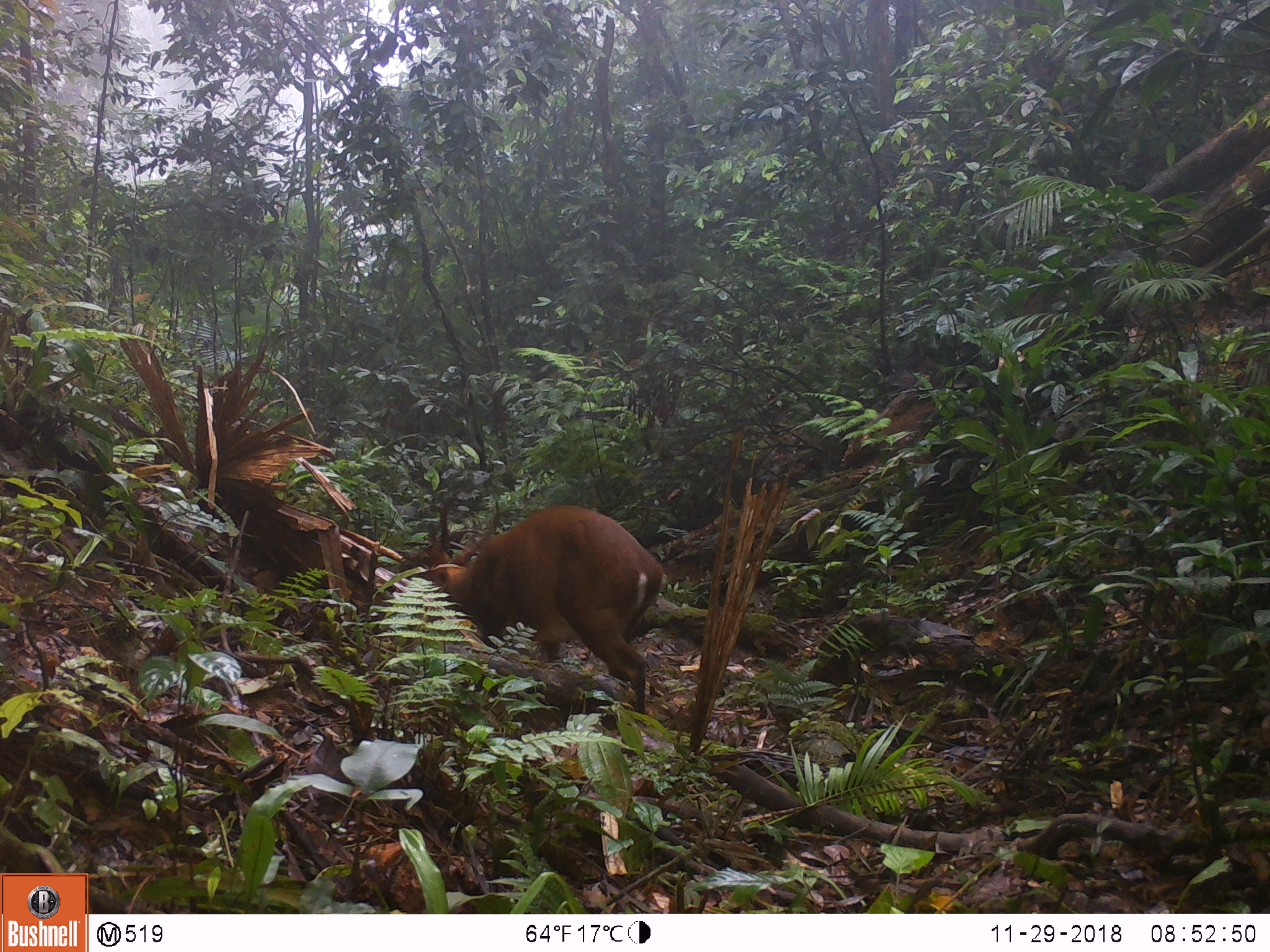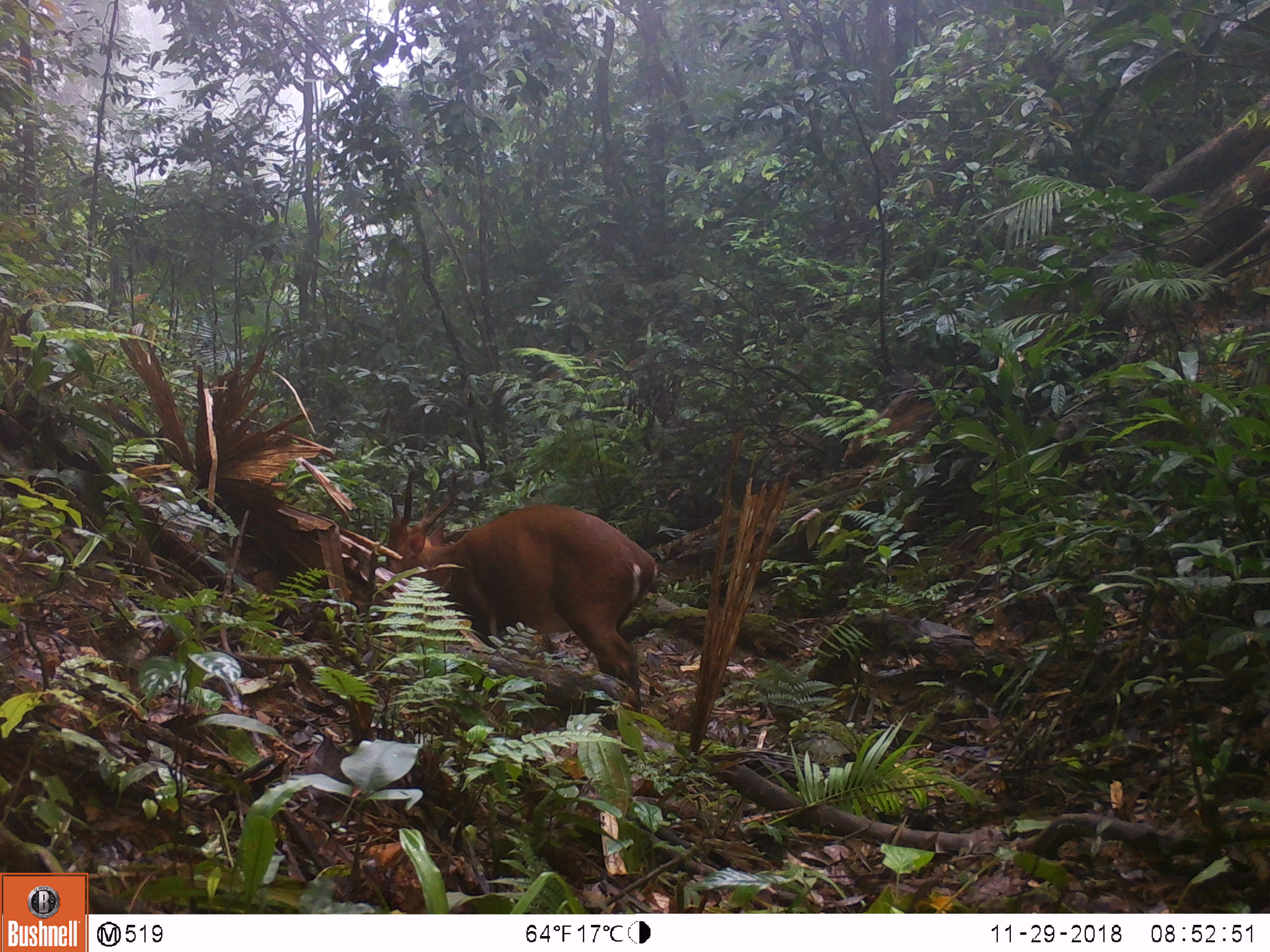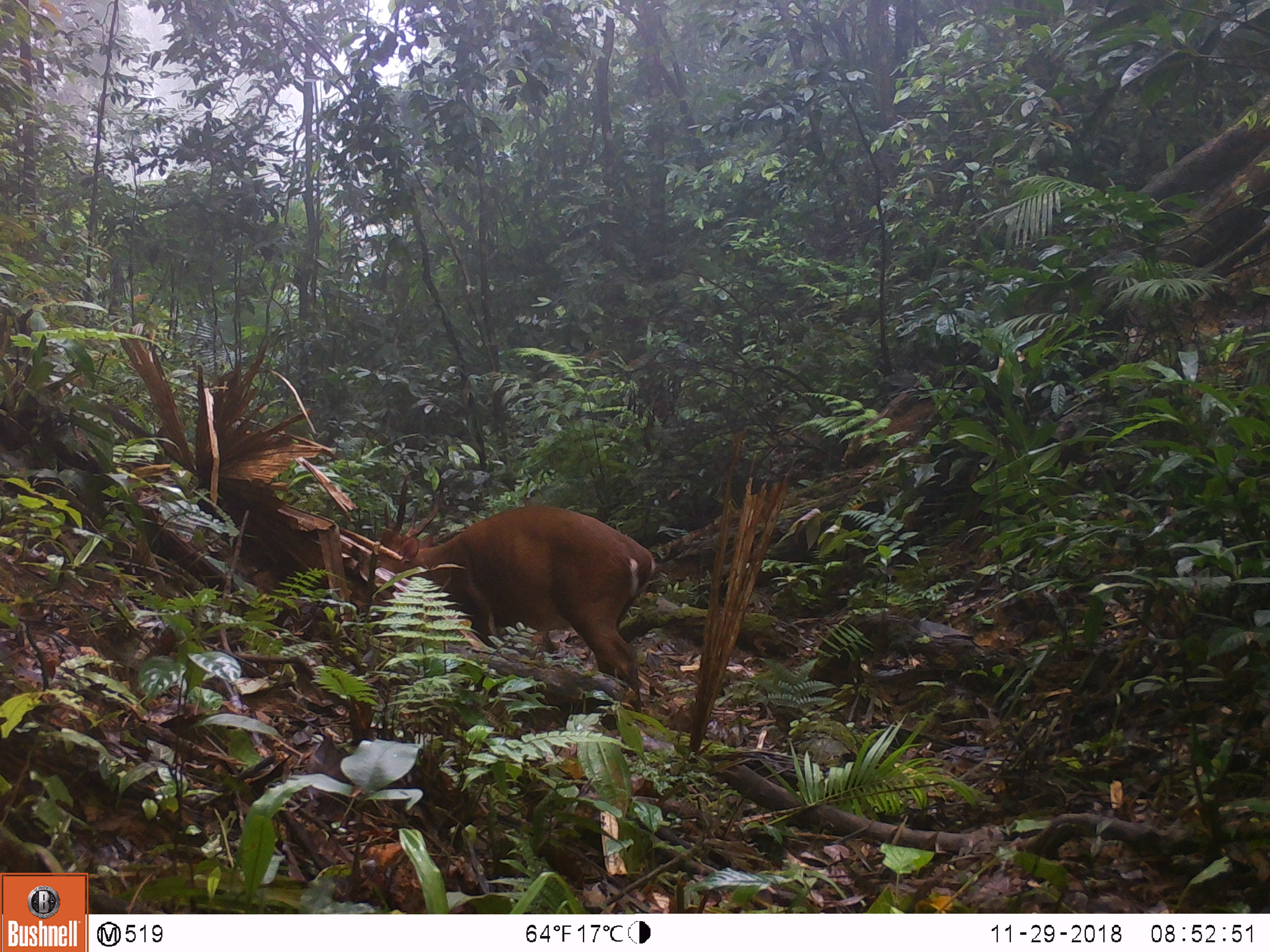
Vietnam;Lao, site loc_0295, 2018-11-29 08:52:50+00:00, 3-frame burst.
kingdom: Animalia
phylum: Chordata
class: Mammalia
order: Artiodactyla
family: Cervidae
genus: Muntiacus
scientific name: Muntiacus vuquangensis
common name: large-antlered muntjac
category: large antlered muntjac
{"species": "large antlered muntjac (large-antlered muntjac) (Muntiacus vuquangensis)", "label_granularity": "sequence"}